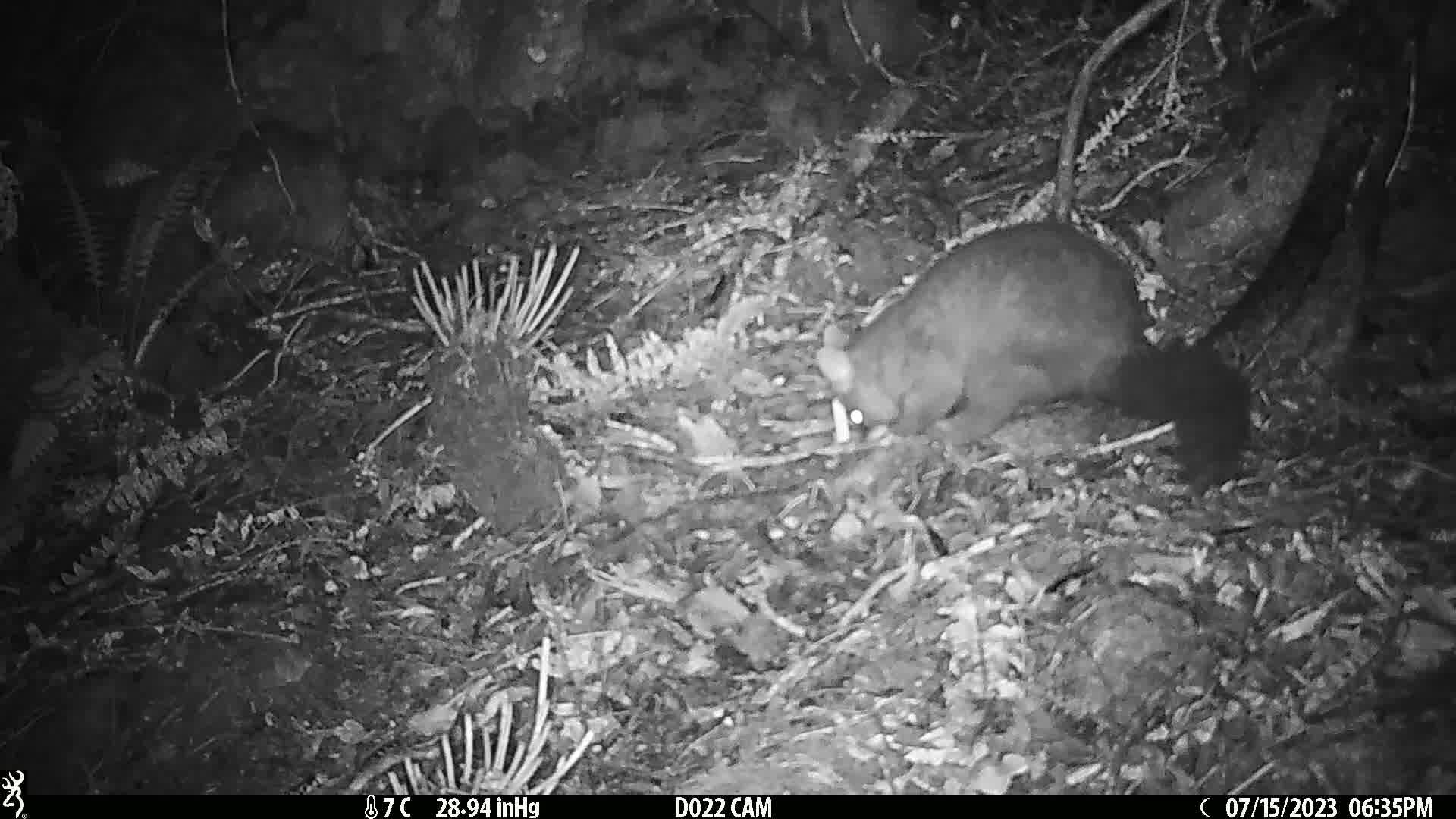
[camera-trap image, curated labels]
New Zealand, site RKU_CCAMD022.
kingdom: Animalia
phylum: Chordata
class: Mammalia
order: Diprotodontia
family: Phalangeridae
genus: Trichosurus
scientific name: Trichosurus vulpecula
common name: common brushtail possum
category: possum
Possum (common brushtail possum) (Trichosurus vulpecula).